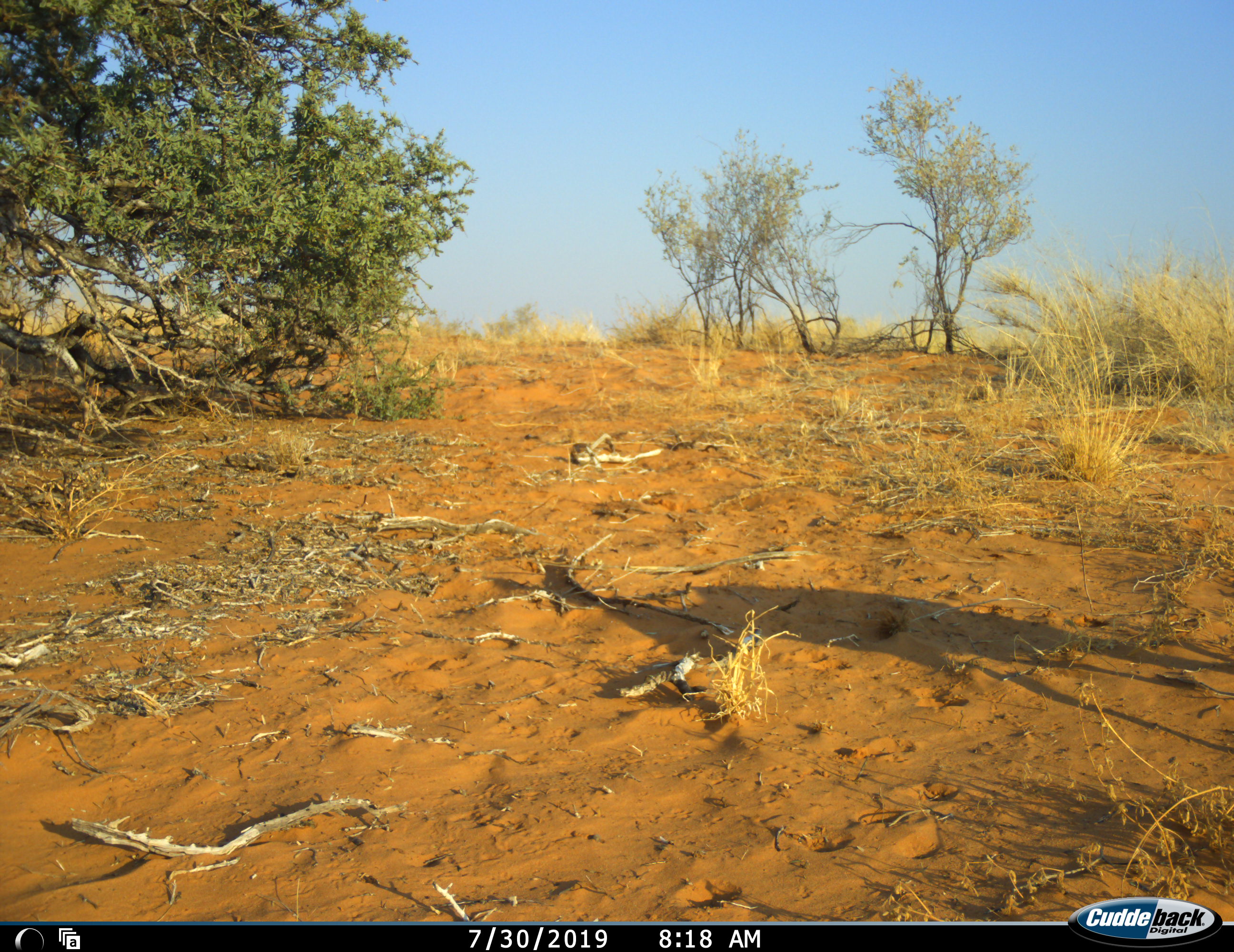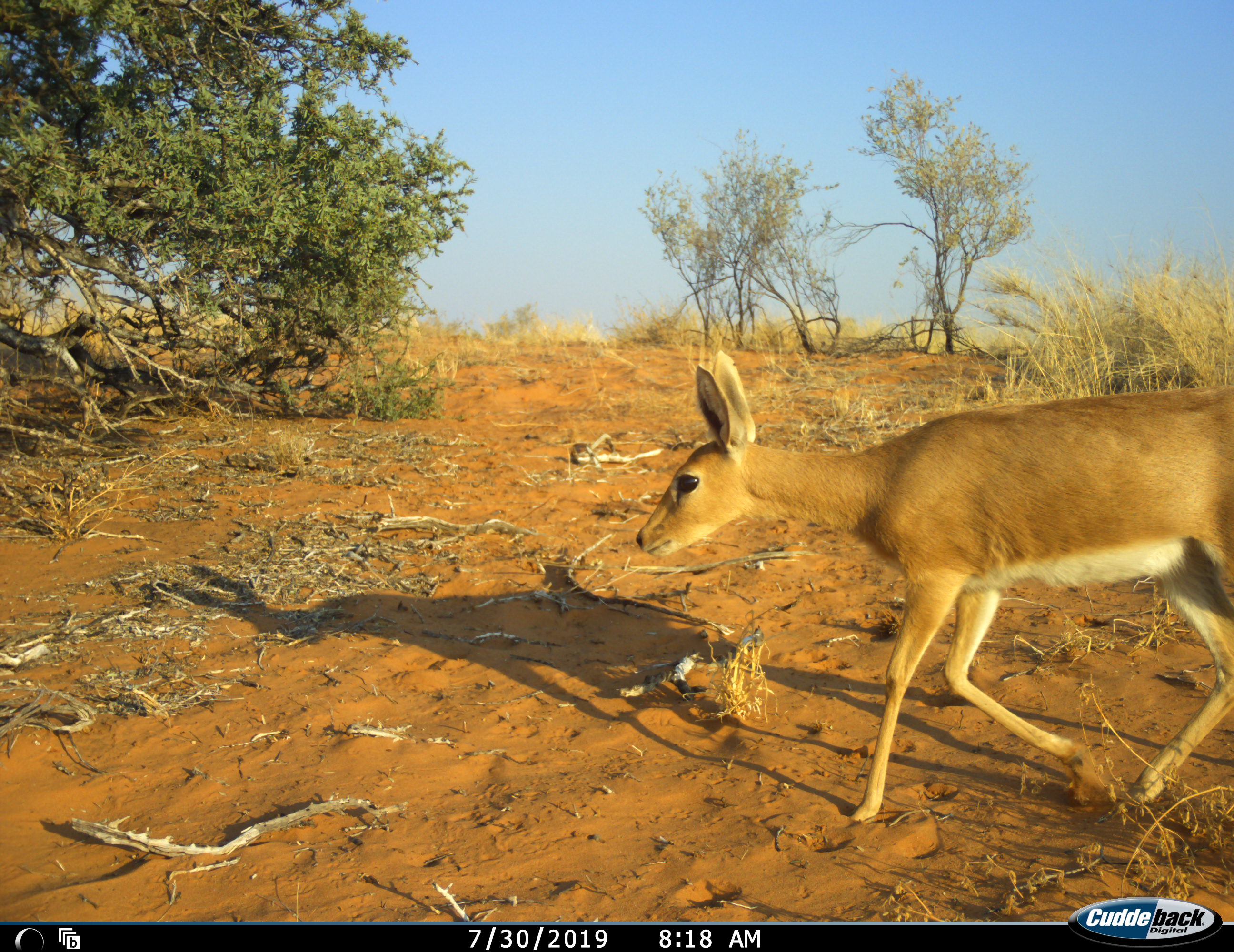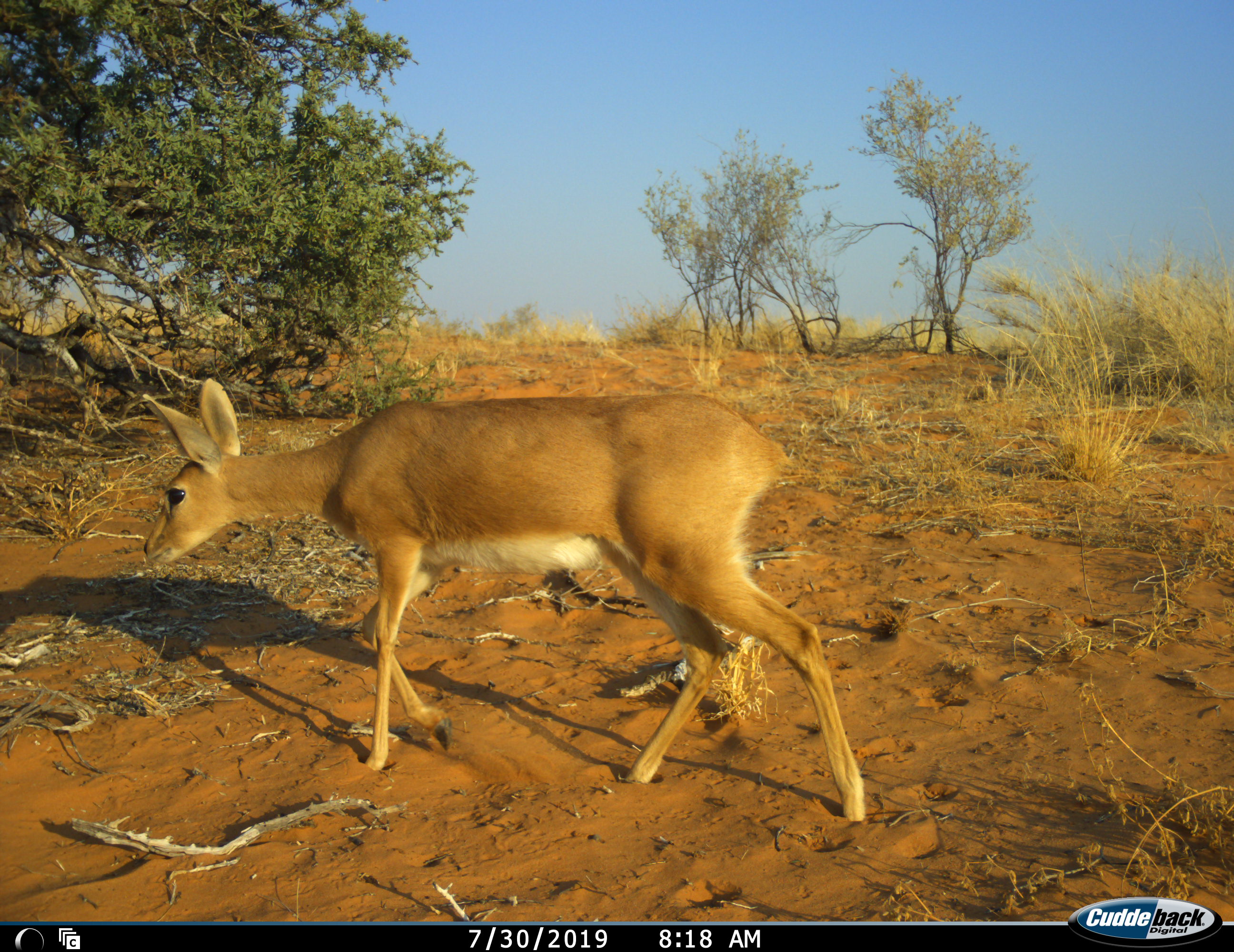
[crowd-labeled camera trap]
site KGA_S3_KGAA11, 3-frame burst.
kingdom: Animalia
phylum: Chordata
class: Mammalia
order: Artiodactyla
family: Bovidae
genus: Raphicerus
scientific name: Raphicerus campestris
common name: steenbok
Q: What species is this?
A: Steenbok (Raphicerus campestris).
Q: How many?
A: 1.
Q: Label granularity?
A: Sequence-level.